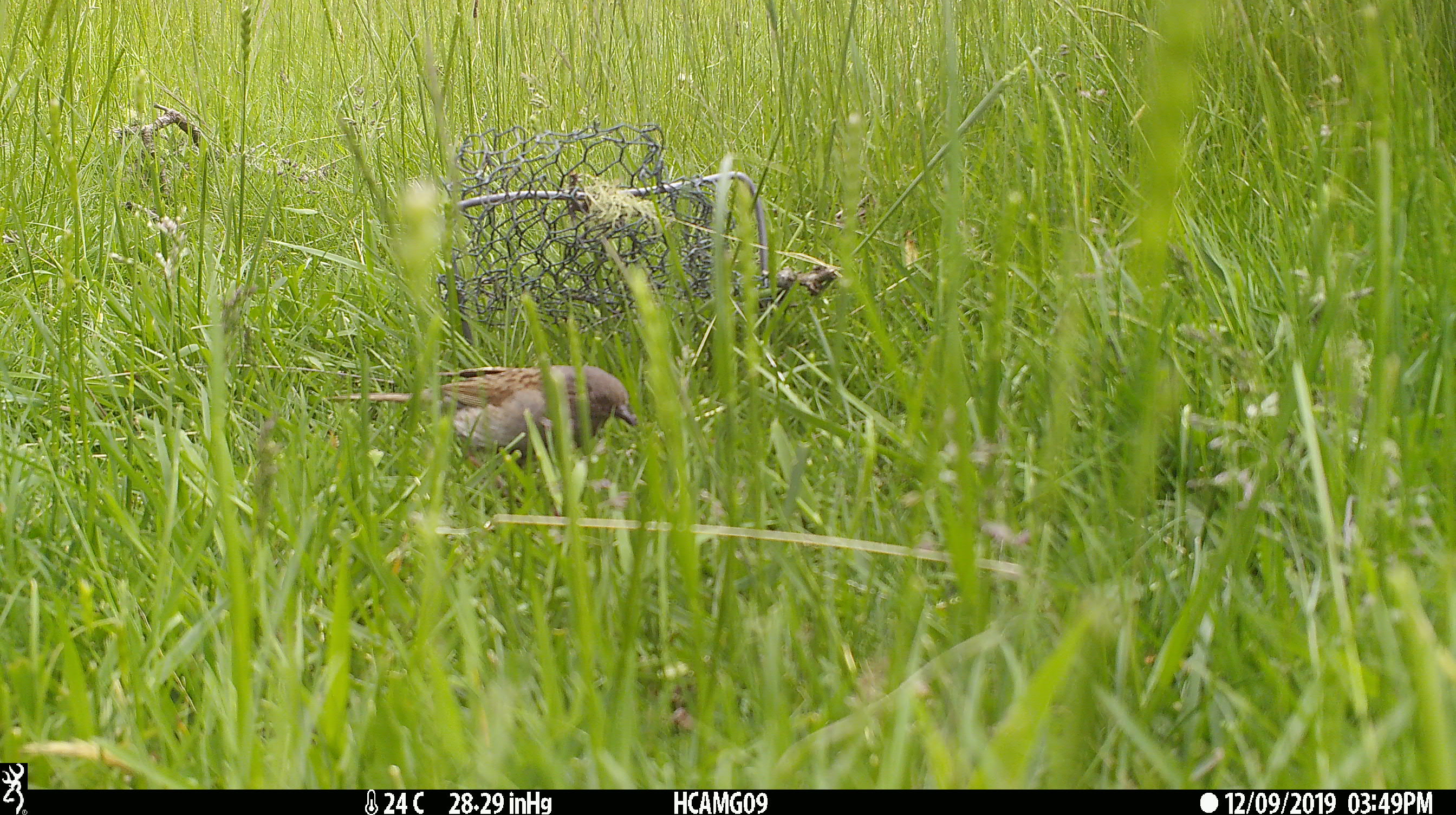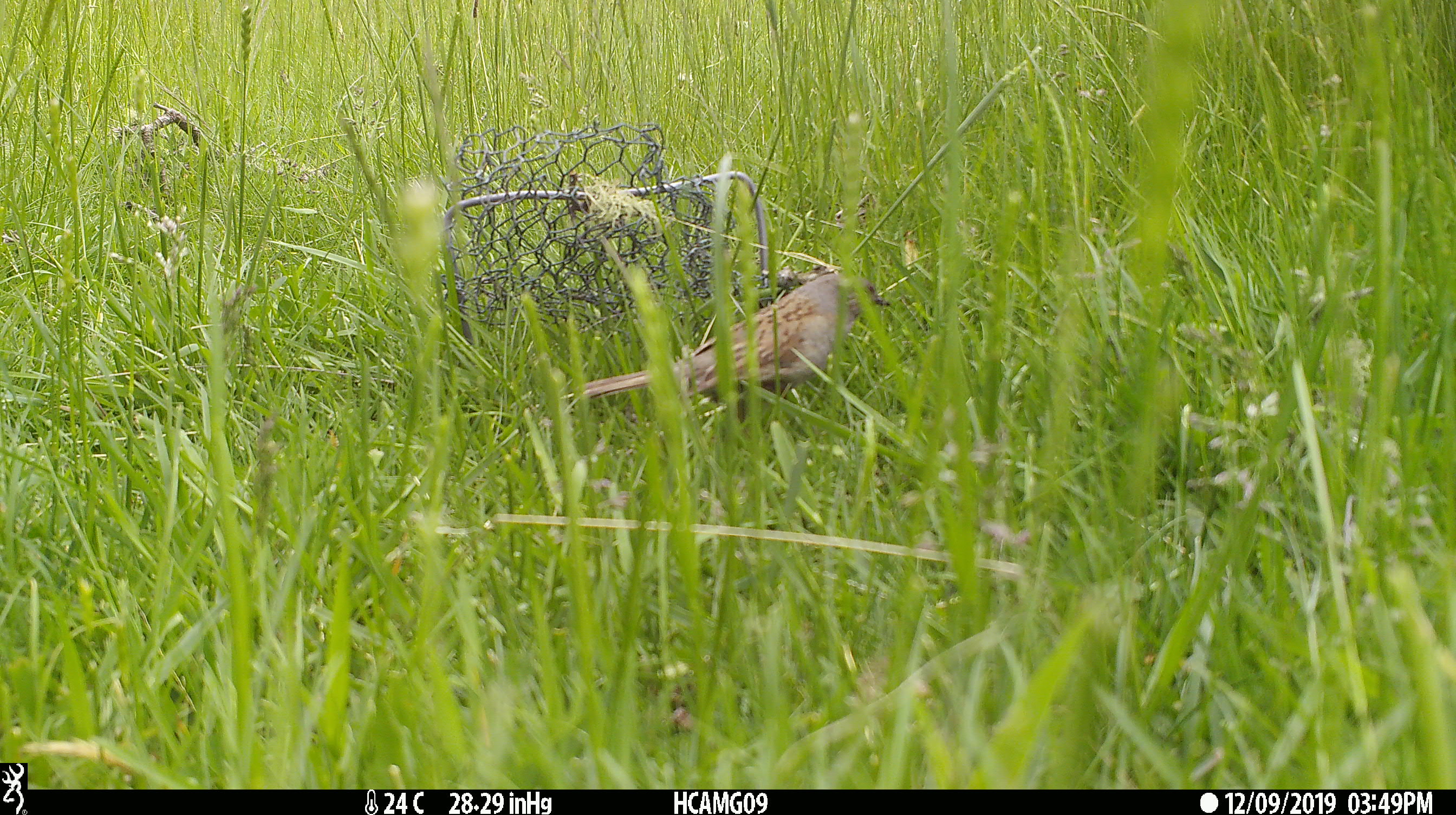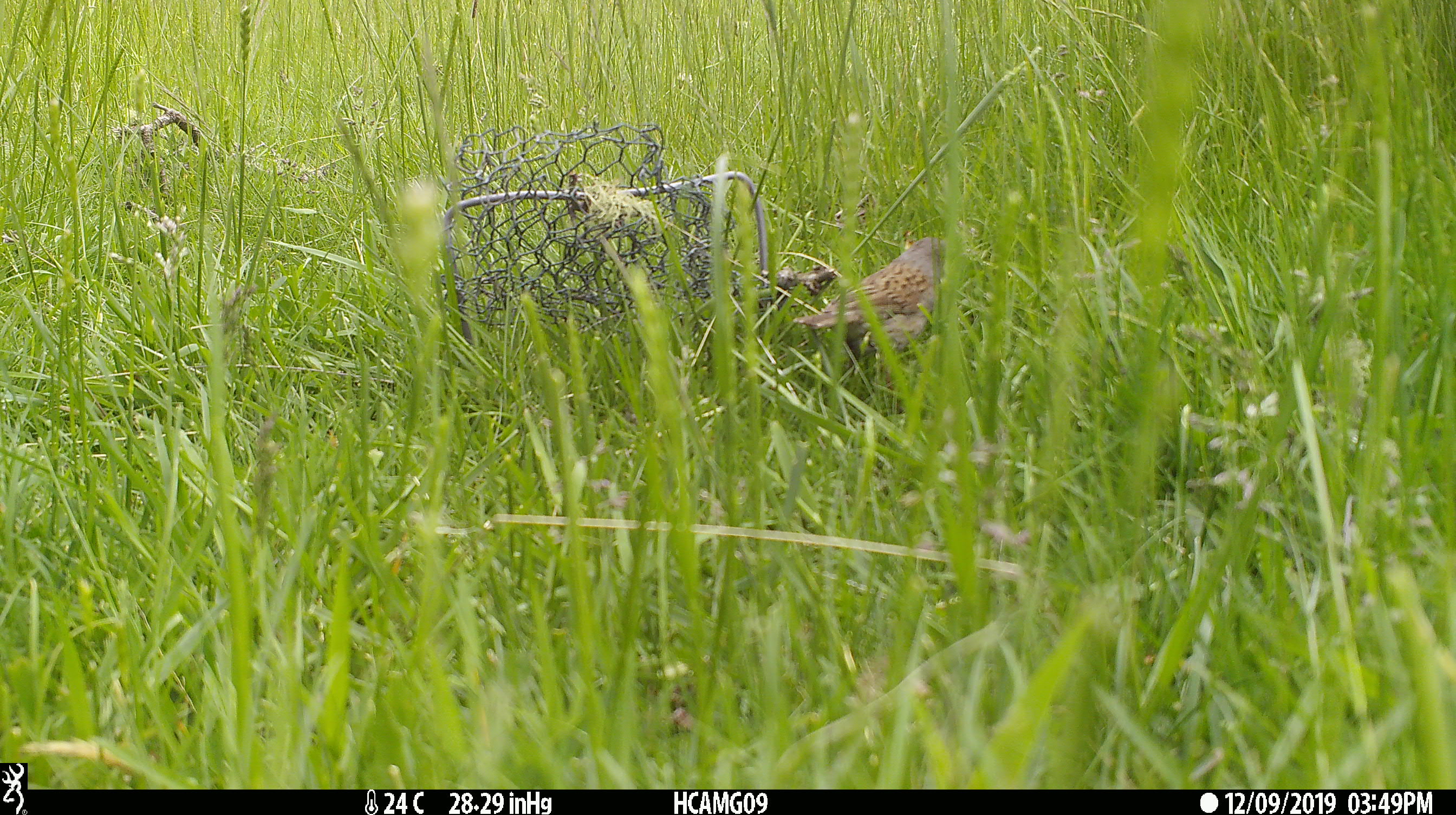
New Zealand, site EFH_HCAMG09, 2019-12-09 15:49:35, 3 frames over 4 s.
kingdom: Animalia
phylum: Chordata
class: Aves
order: Passeriformes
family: Prunellidae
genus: Prunella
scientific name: Prunella modularis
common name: dunnock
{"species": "dunnock (Prunella modularis)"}